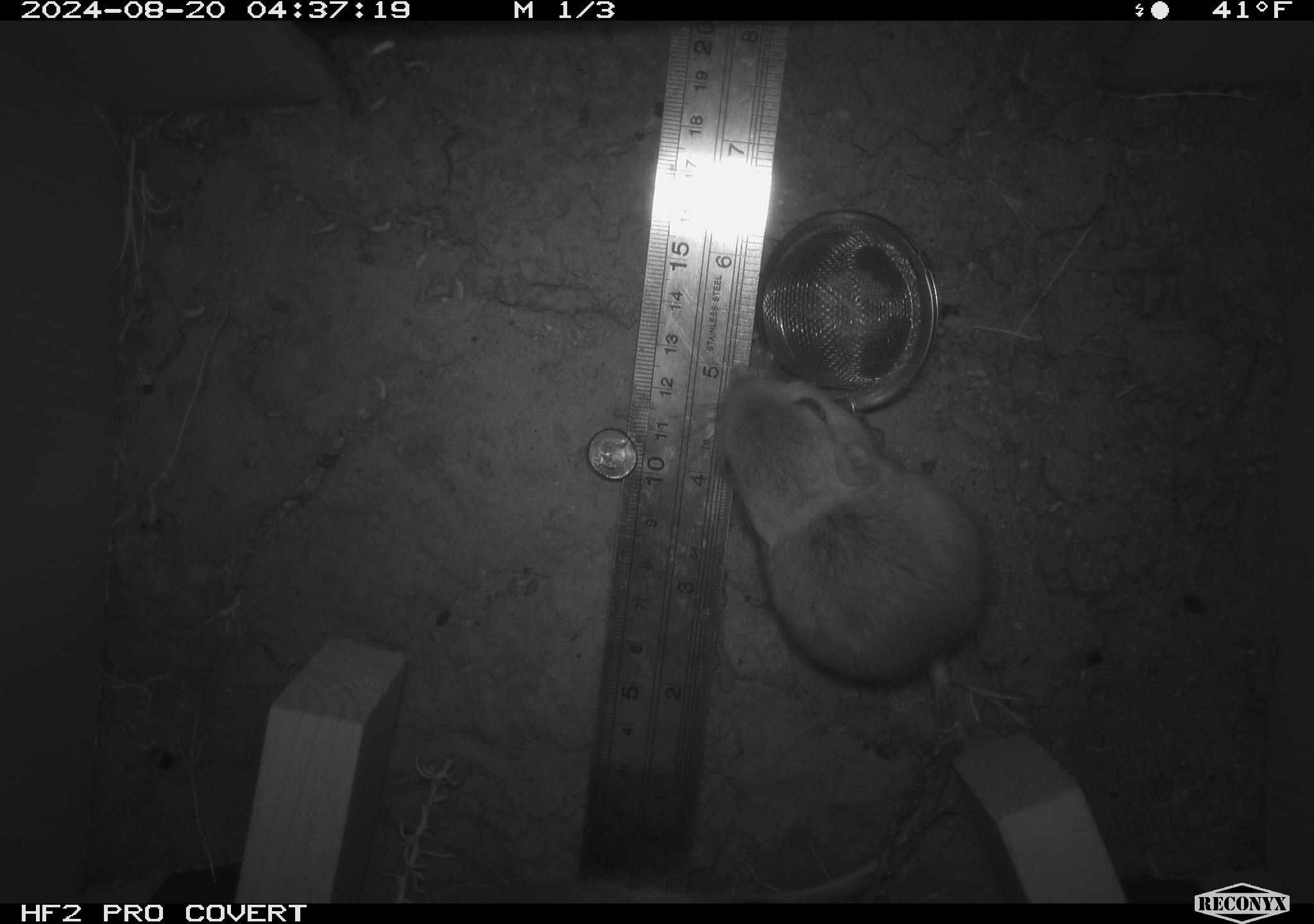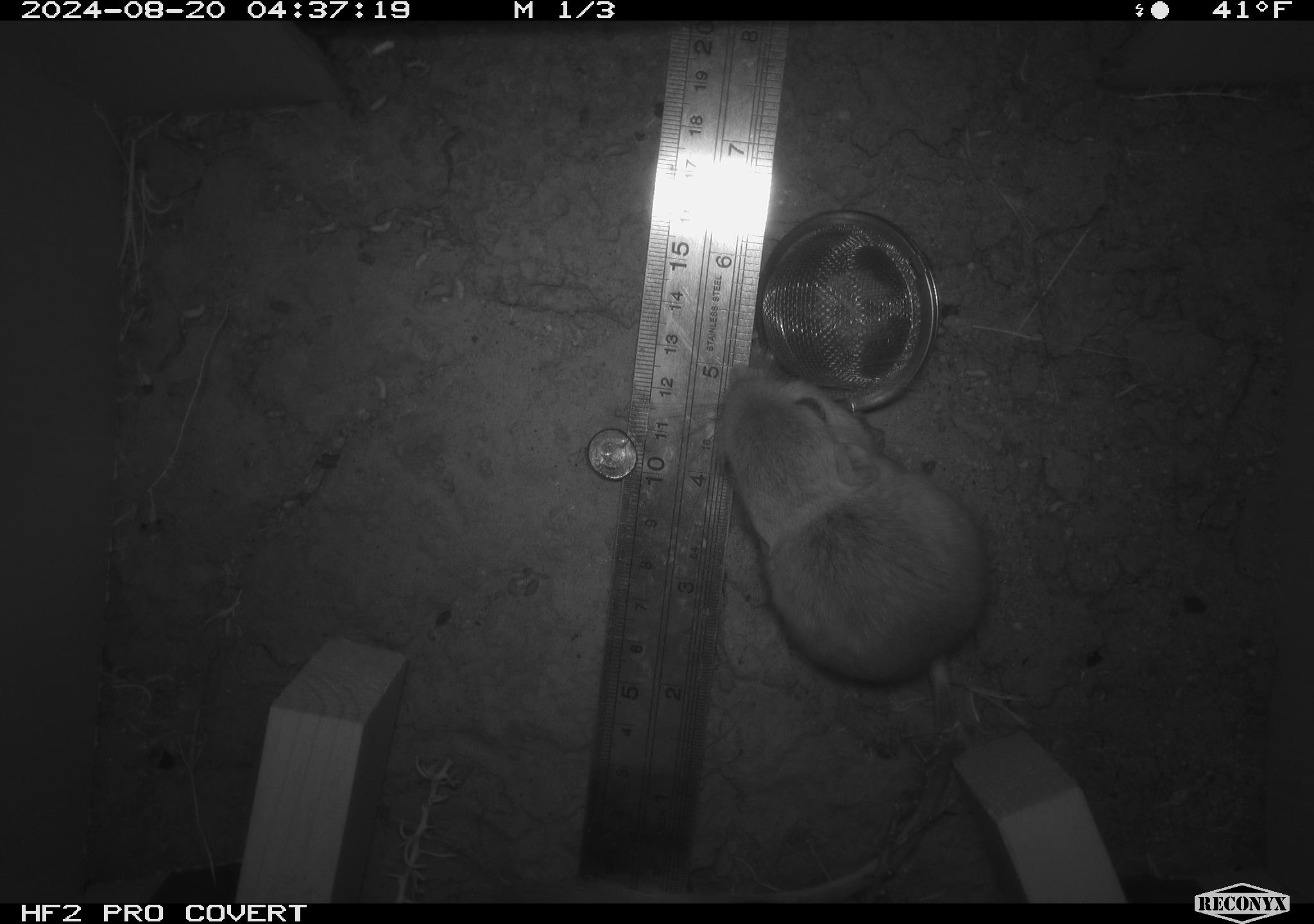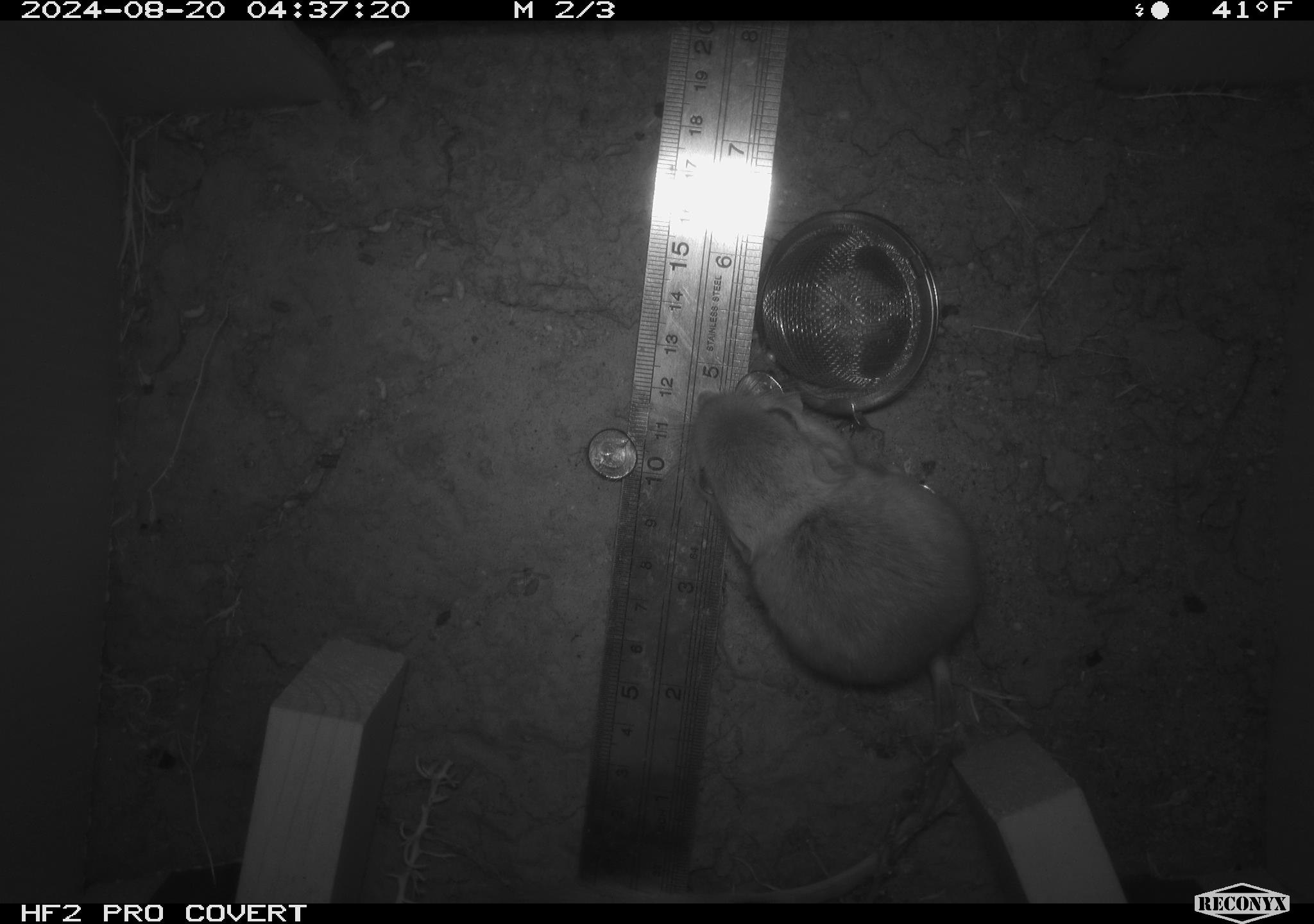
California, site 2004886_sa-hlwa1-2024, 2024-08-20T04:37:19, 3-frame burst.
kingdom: Animalia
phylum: Chordata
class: Mammalia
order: Rodentia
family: Heteromyidae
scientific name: Heteromyidae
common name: kangaroo rats and pocket mice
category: heteromyidae family